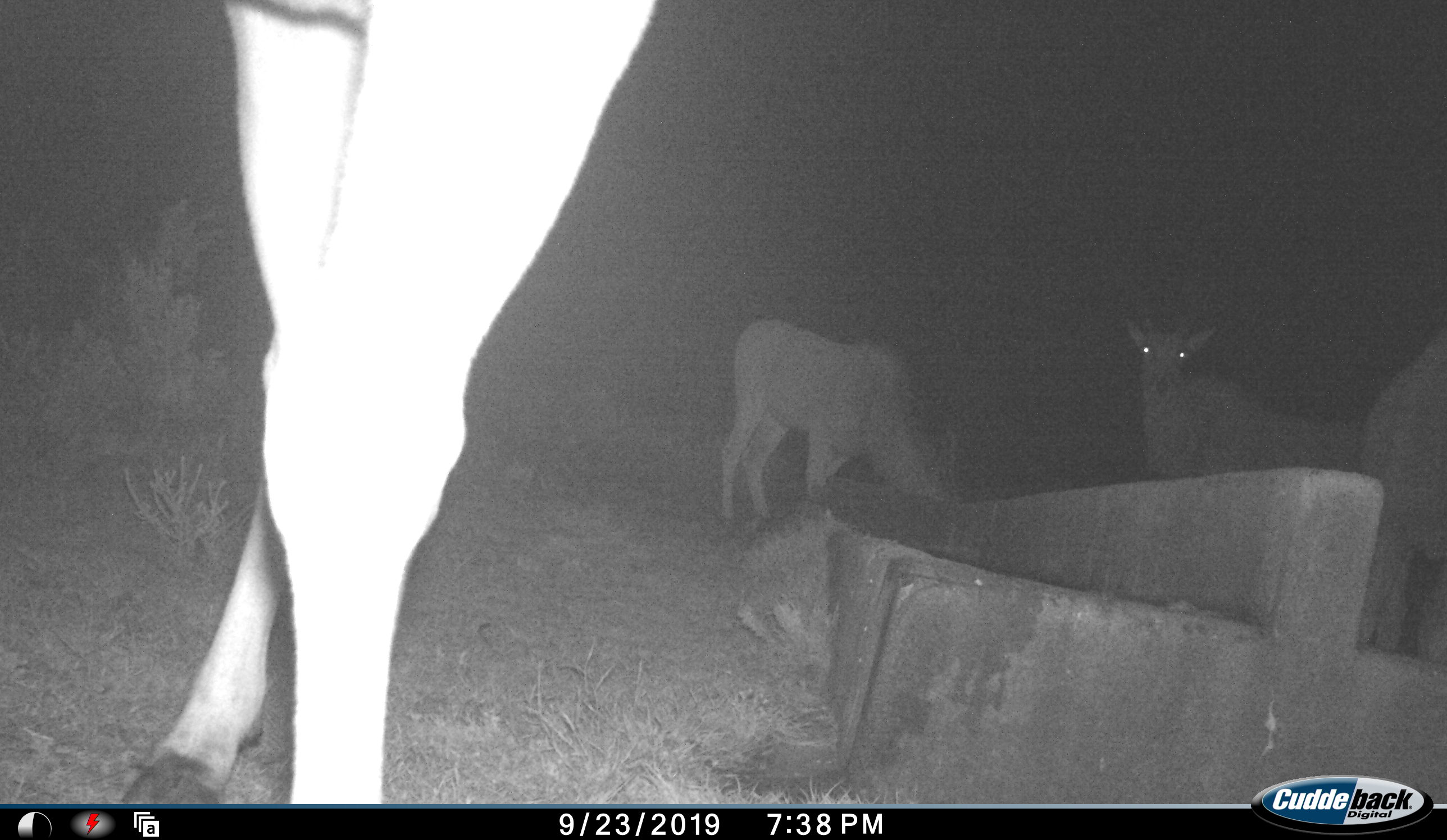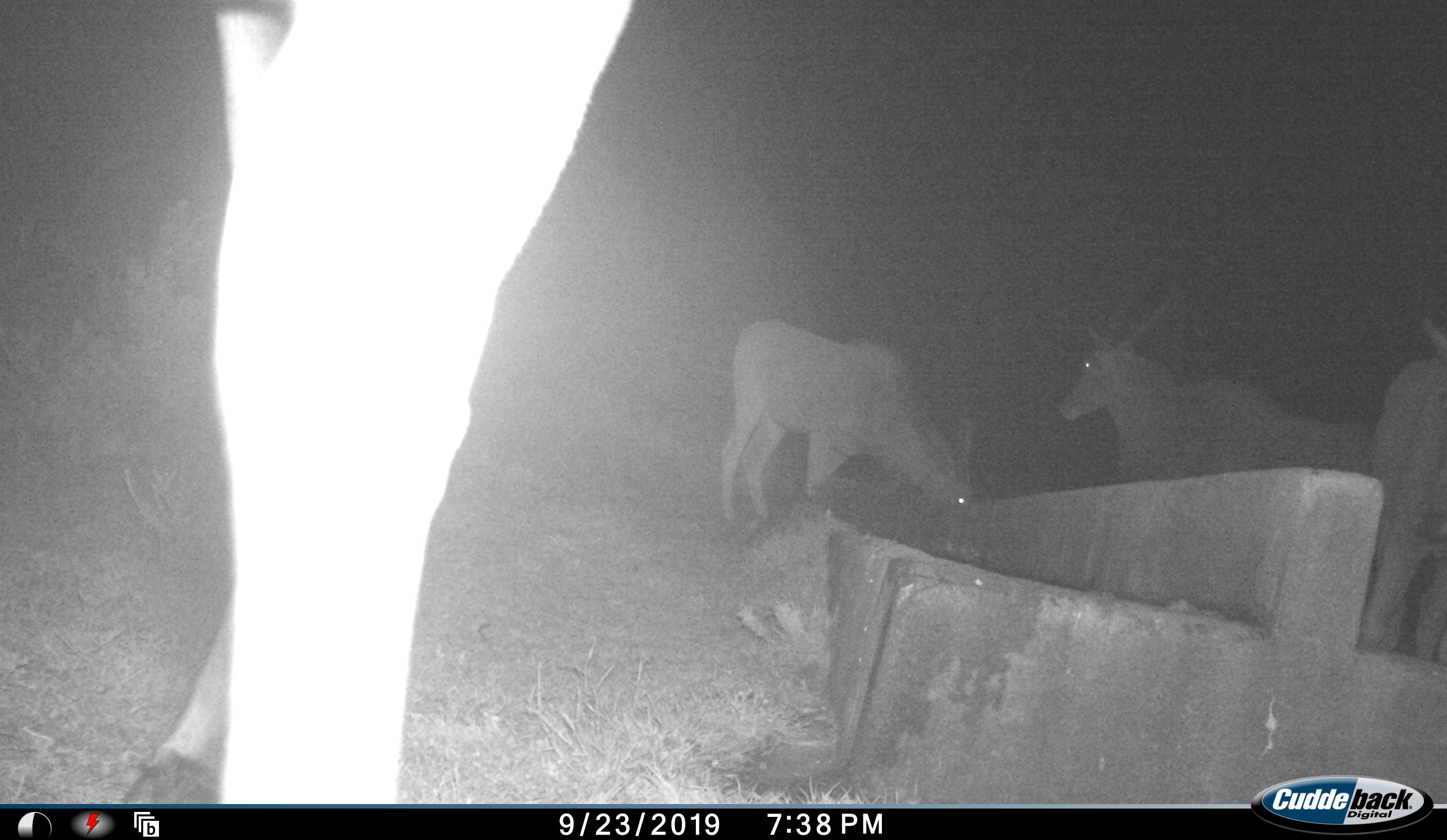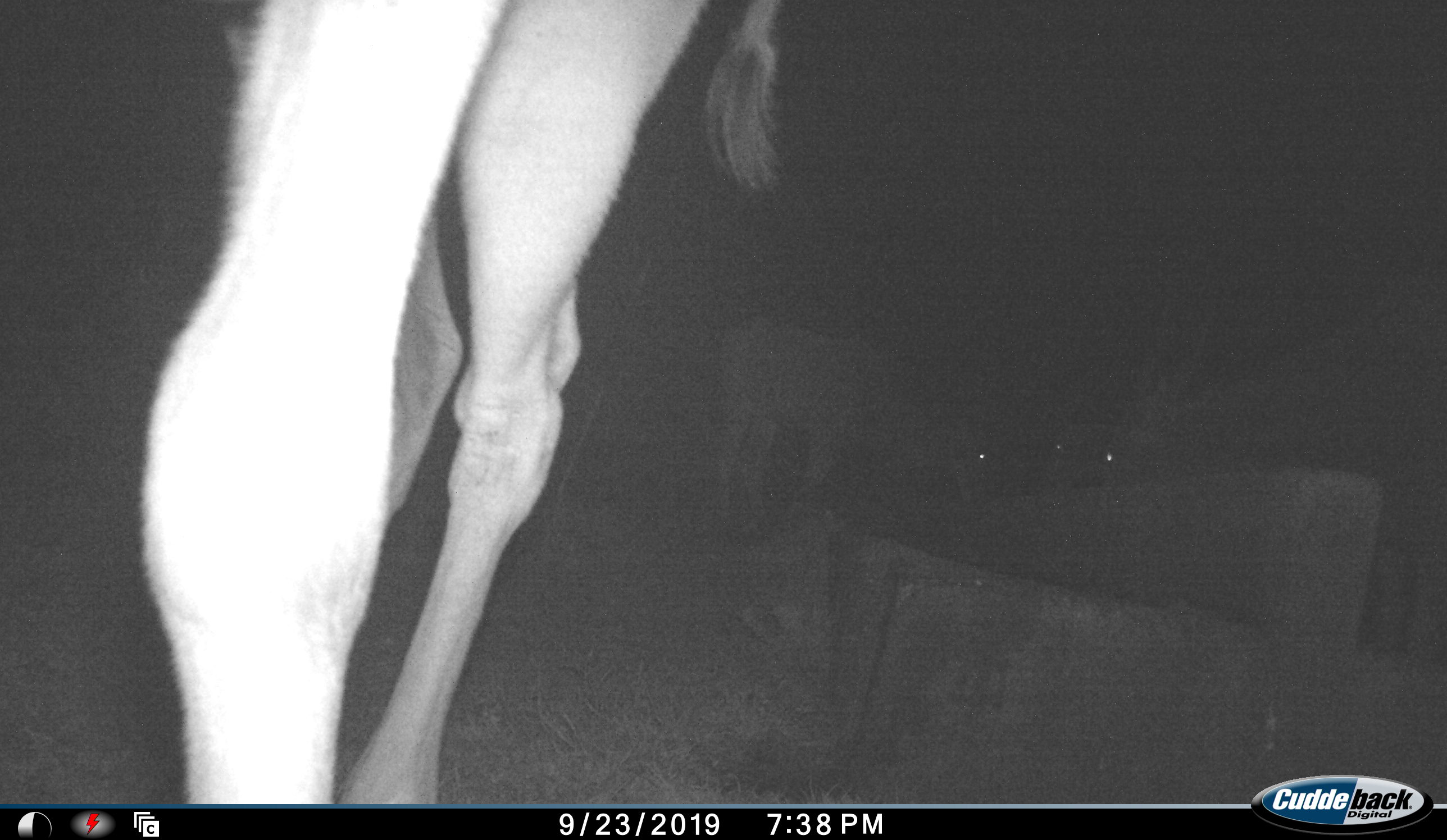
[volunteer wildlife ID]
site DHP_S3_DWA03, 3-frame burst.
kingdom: Animalia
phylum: Chordata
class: Mammalia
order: Artiodactyla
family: Bovidae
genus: Tragelaphus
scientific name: Tragelaphus oryx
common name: eland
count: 4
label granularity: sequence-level